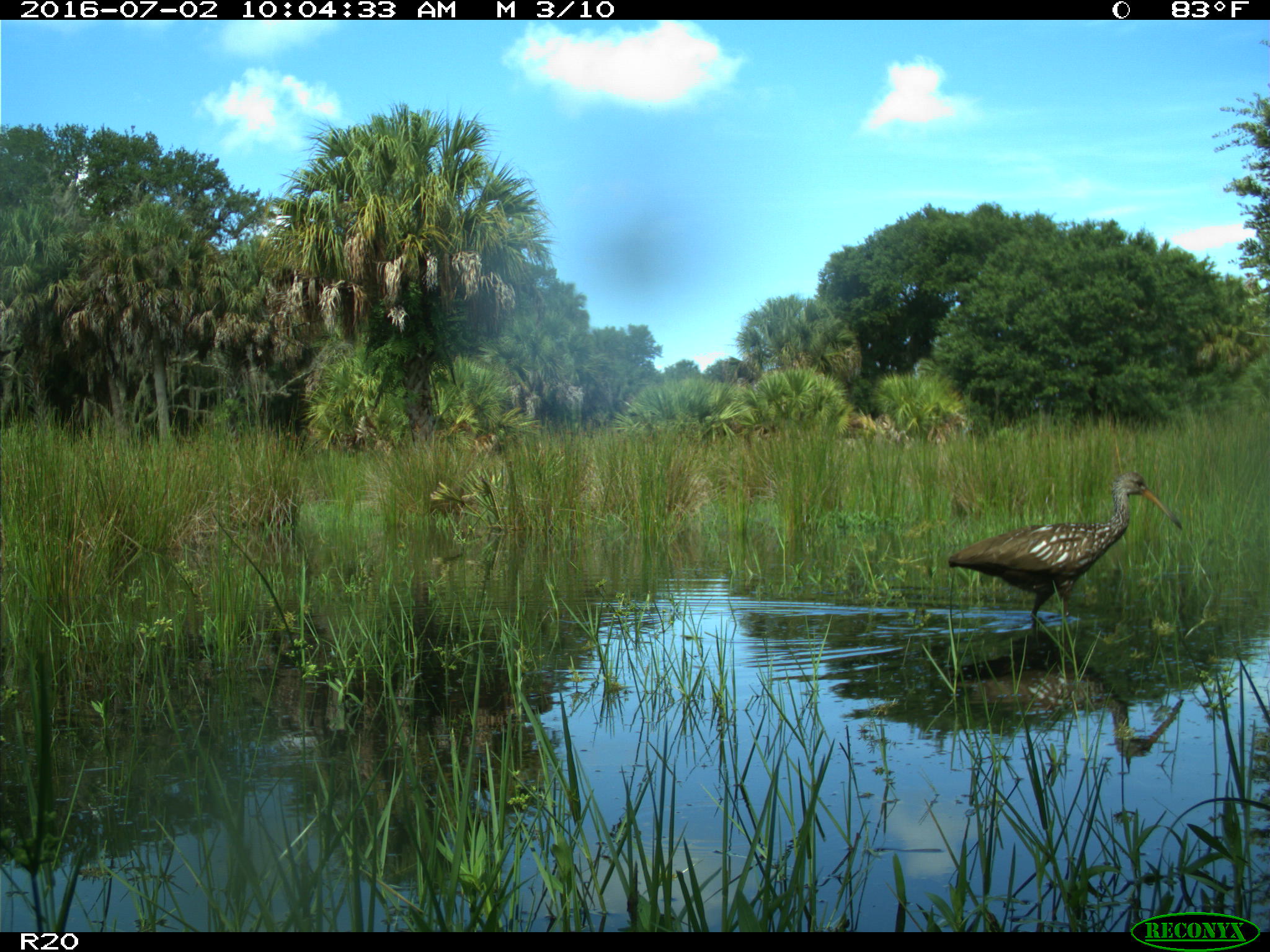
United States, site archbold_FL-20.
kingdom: Animalia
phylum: Chordata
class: Aves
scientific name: Aves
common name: birds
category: unidentified bird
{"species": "unidentified bird (birds) (Aves)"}